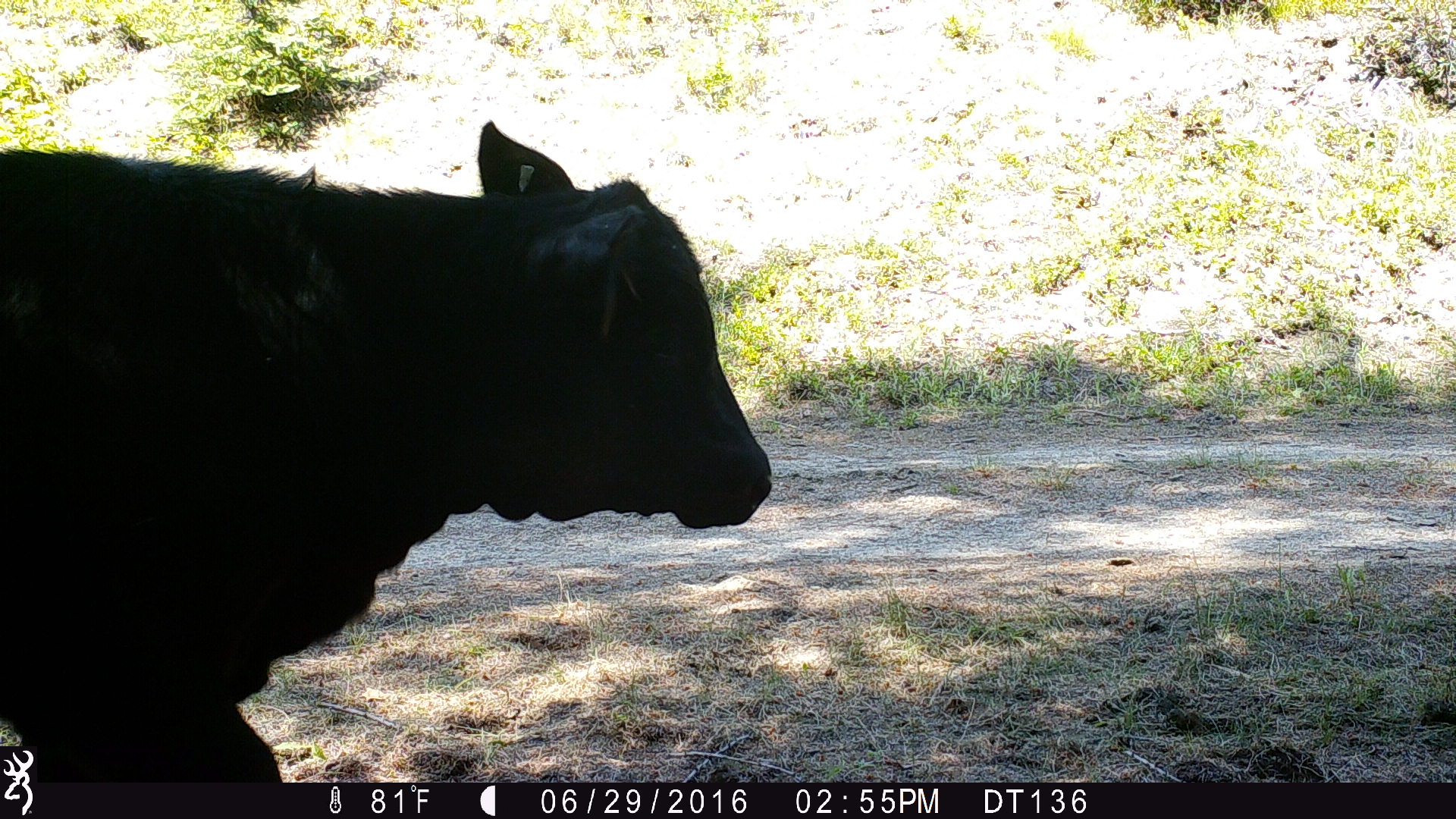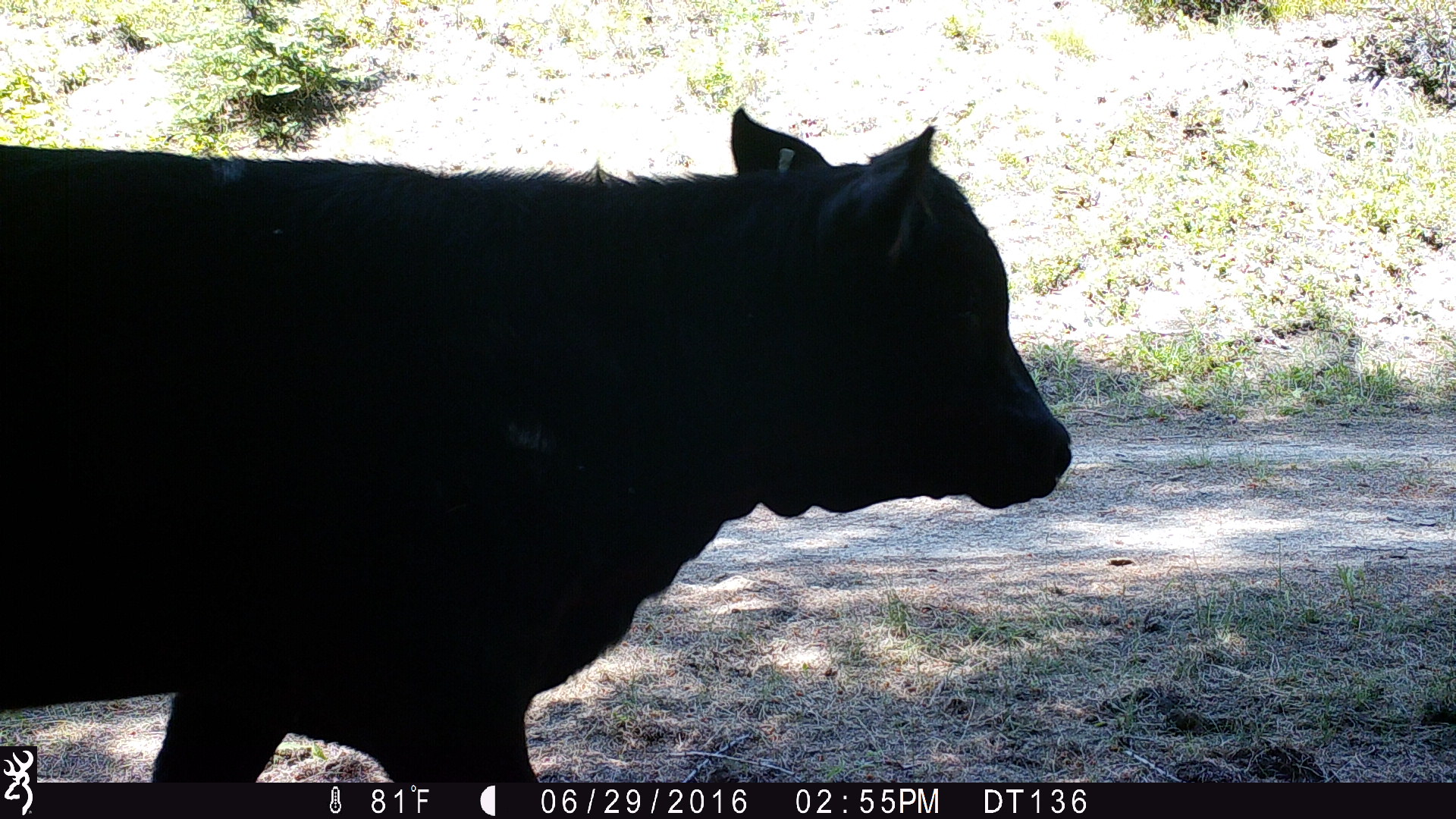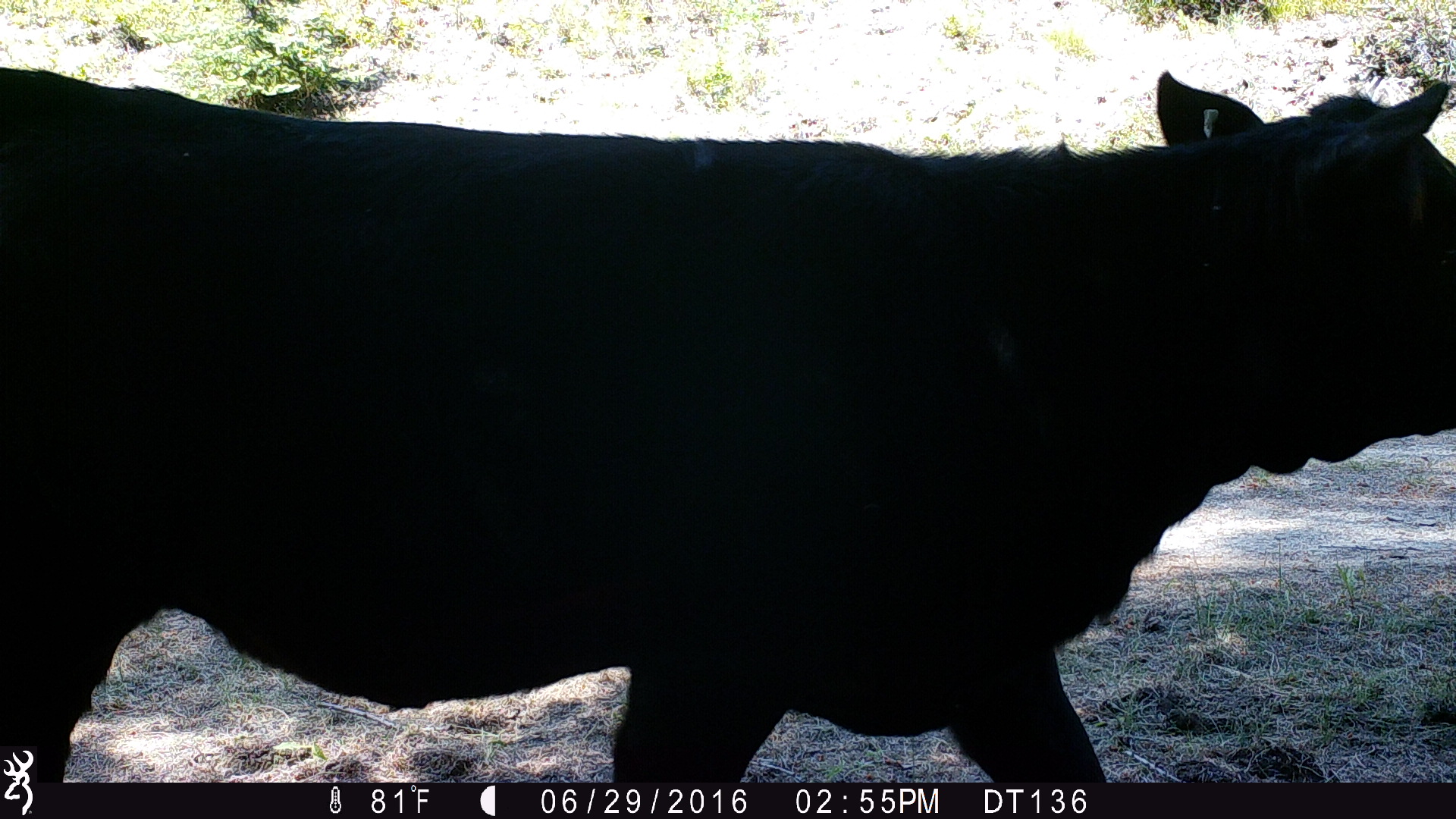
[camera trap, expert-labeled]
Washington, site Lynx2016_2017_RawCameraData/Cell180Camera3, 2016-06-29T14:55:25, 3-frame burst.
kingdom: Animalia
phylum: Chordata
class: Mammalia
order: Artiodactyla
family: Bovidae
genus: Bos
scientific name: Bos taurus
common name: domestic cattle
Domestic cattle (Bos taurus). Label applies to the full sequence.